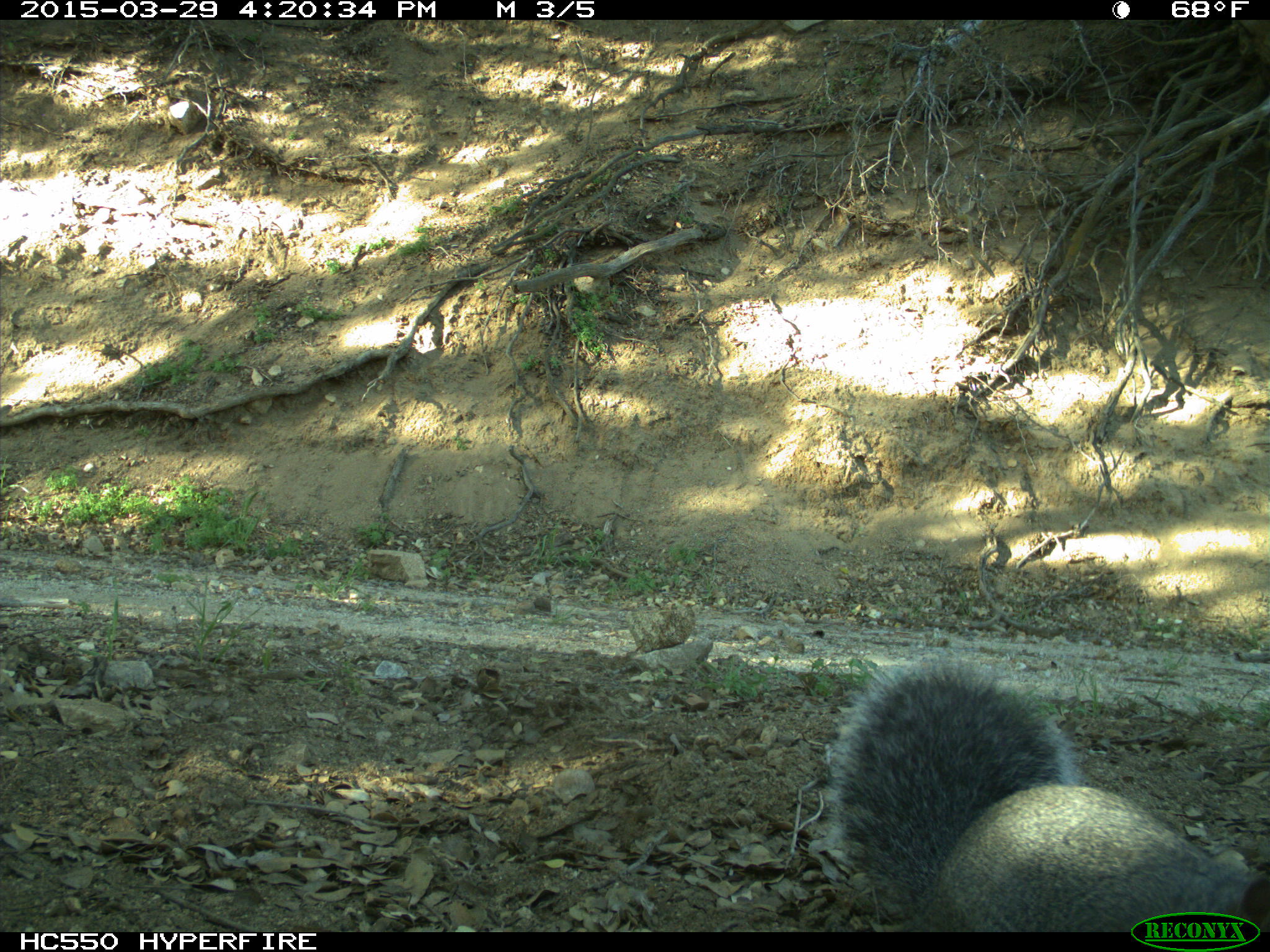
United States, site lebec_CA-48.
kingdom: Animalia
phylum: Chordata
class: Mammalia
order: Rodentia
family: Sciuridae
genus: Sciurus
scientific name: Sciurus carolinensis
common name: eastern gray squirrel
Sciurus carolinensis (eastern gray squirrel).